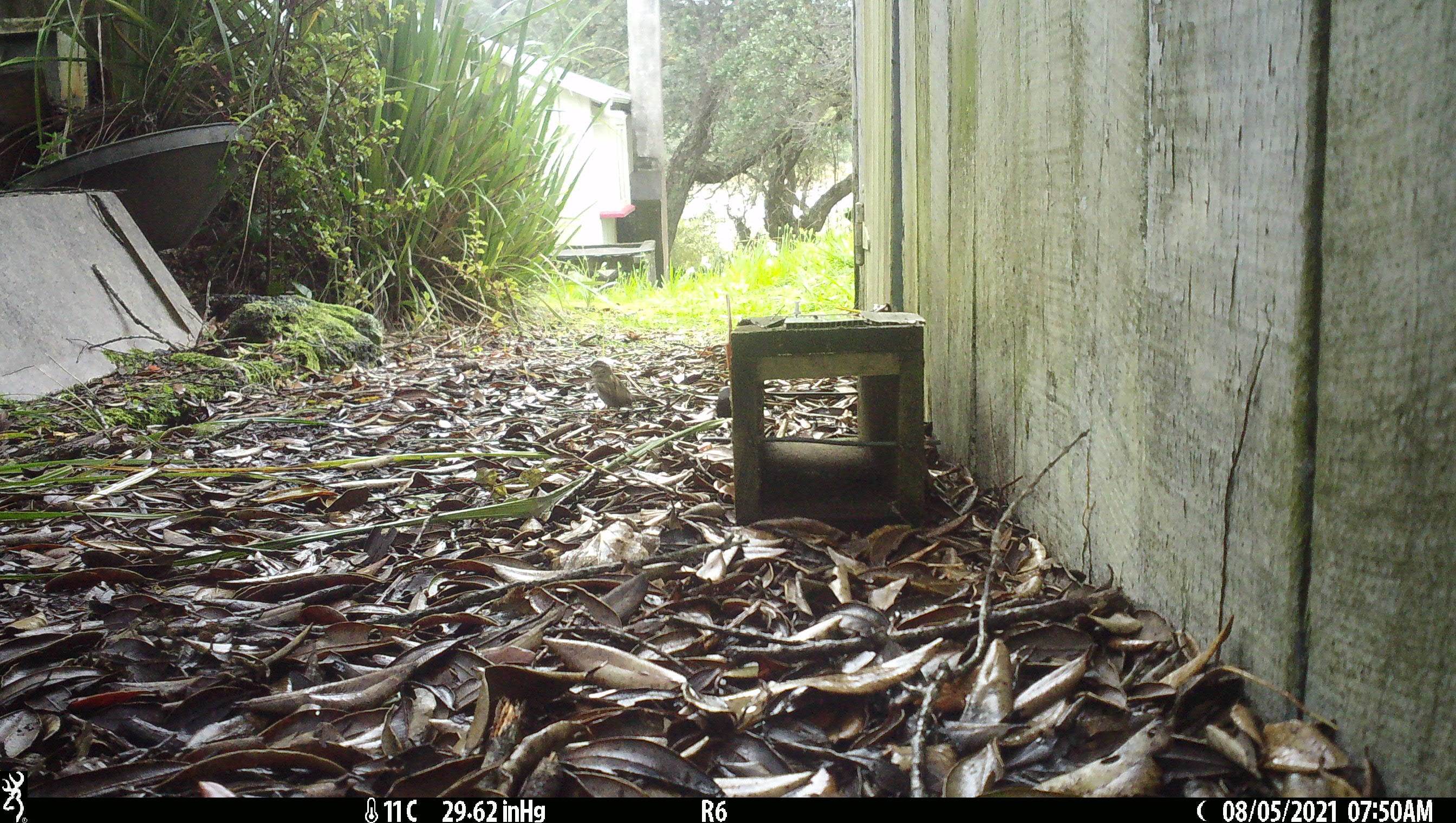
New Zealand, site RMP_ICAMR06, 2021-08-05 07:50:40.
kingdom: Animalia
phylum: Chordata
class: Aves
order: Passeriformes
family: Passeridae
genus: Passer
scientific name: Passer domesticus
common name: house sparrow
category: sparrow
Sparrow (house sparrow) (Passer domesticus).